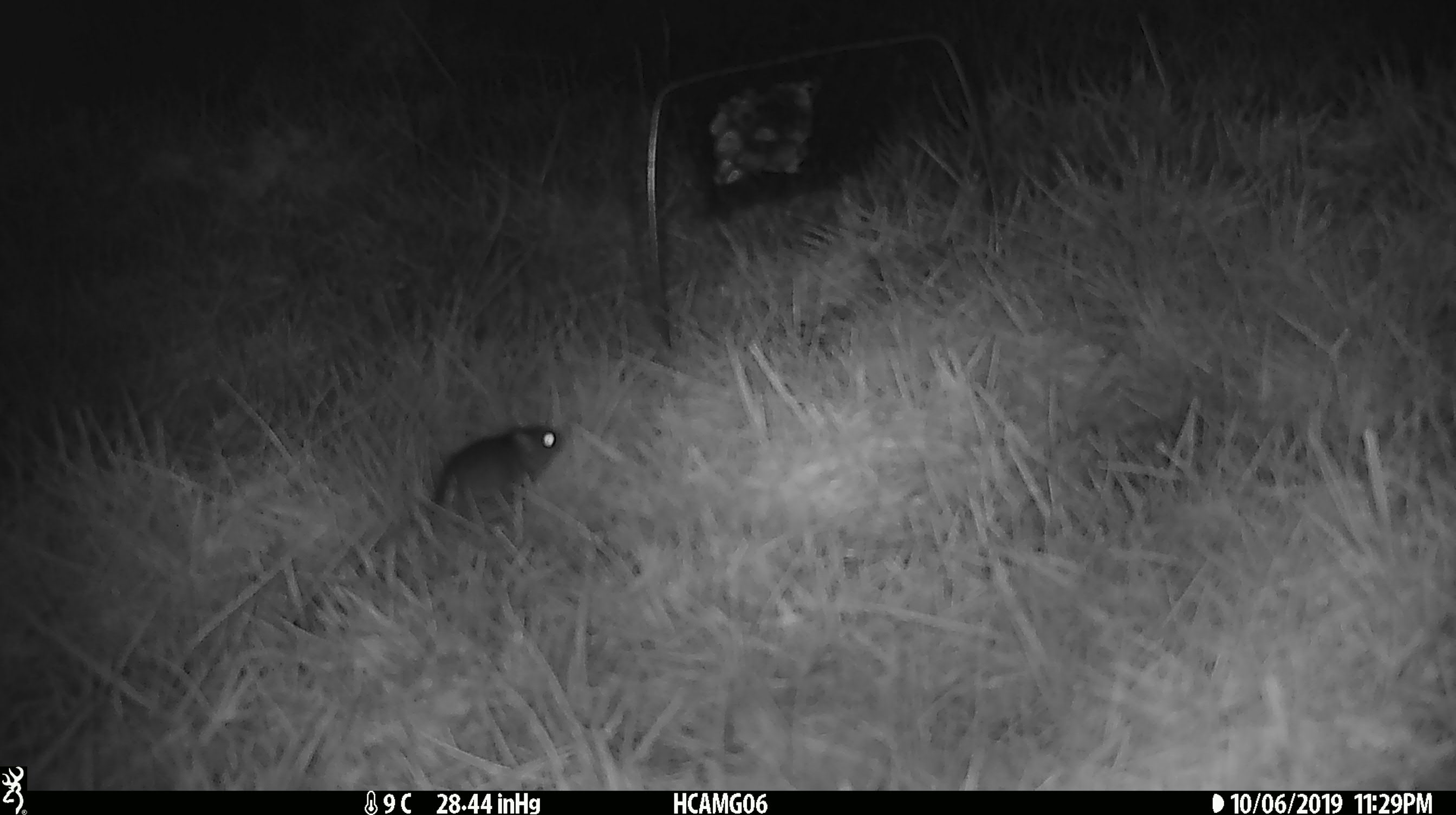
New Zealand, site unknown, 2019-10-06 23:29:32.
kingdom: Animalia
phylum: Chordata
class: Mammalia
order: Rodentia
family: Muridae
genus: Mus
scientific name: Mus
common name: mouse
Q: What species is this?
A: Mouse (Mus).